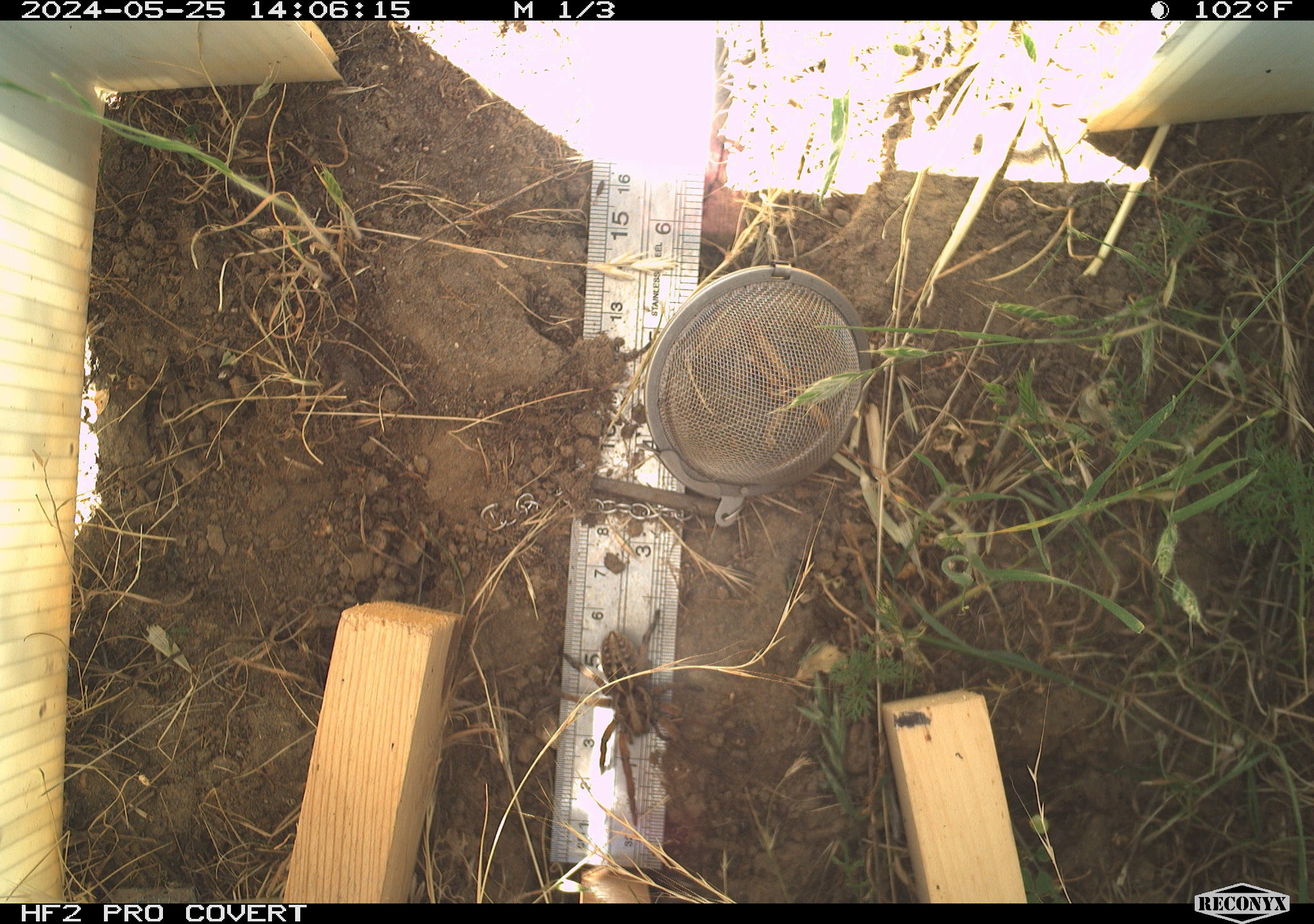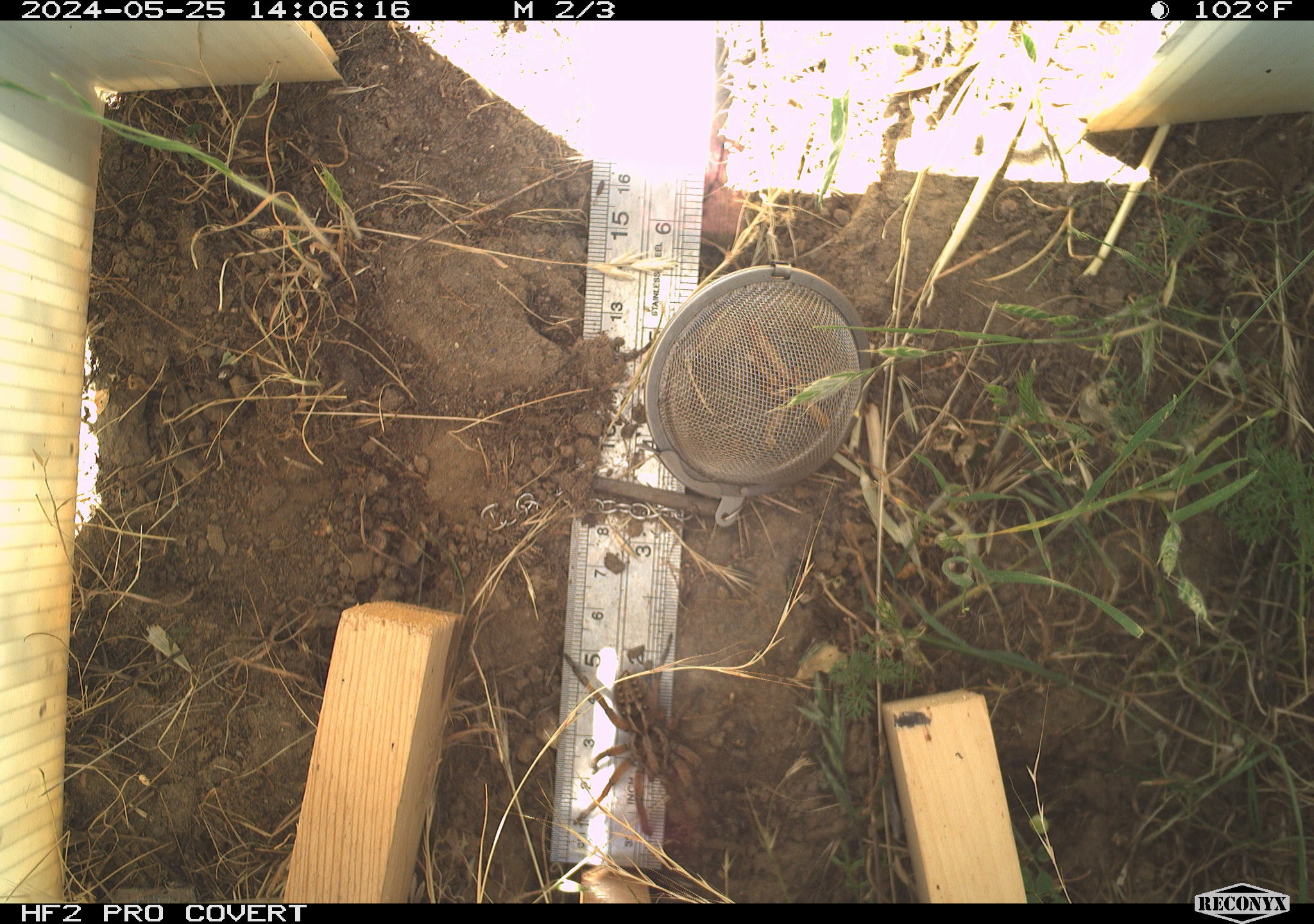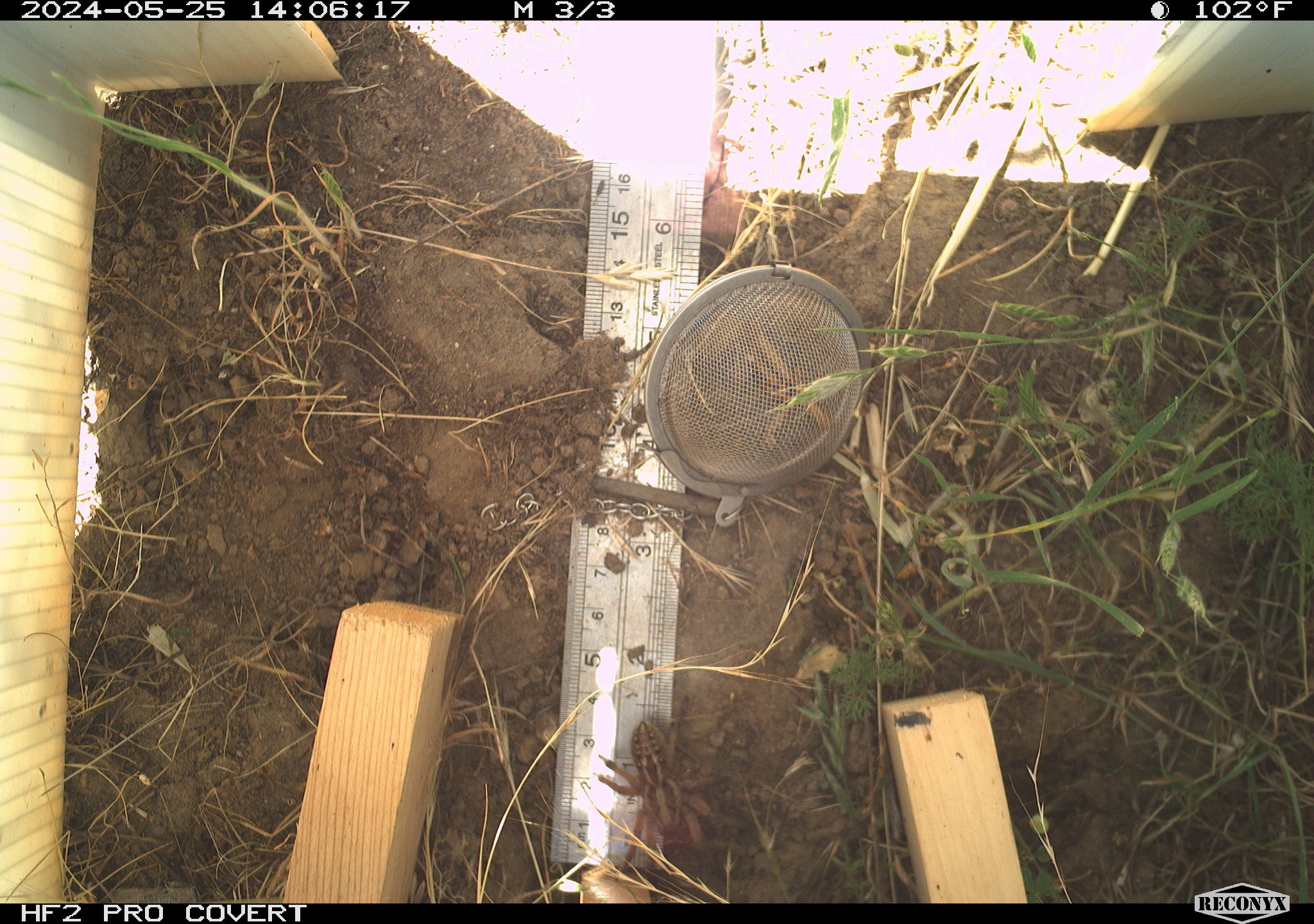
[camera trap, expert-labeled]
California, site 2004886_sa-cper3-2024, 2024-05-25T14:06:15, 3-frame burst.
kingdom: Animalia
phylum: Arthropoda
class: Arachnida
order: Araneae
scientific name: Araneae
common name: spider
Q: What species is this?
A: Spider (Araneae).